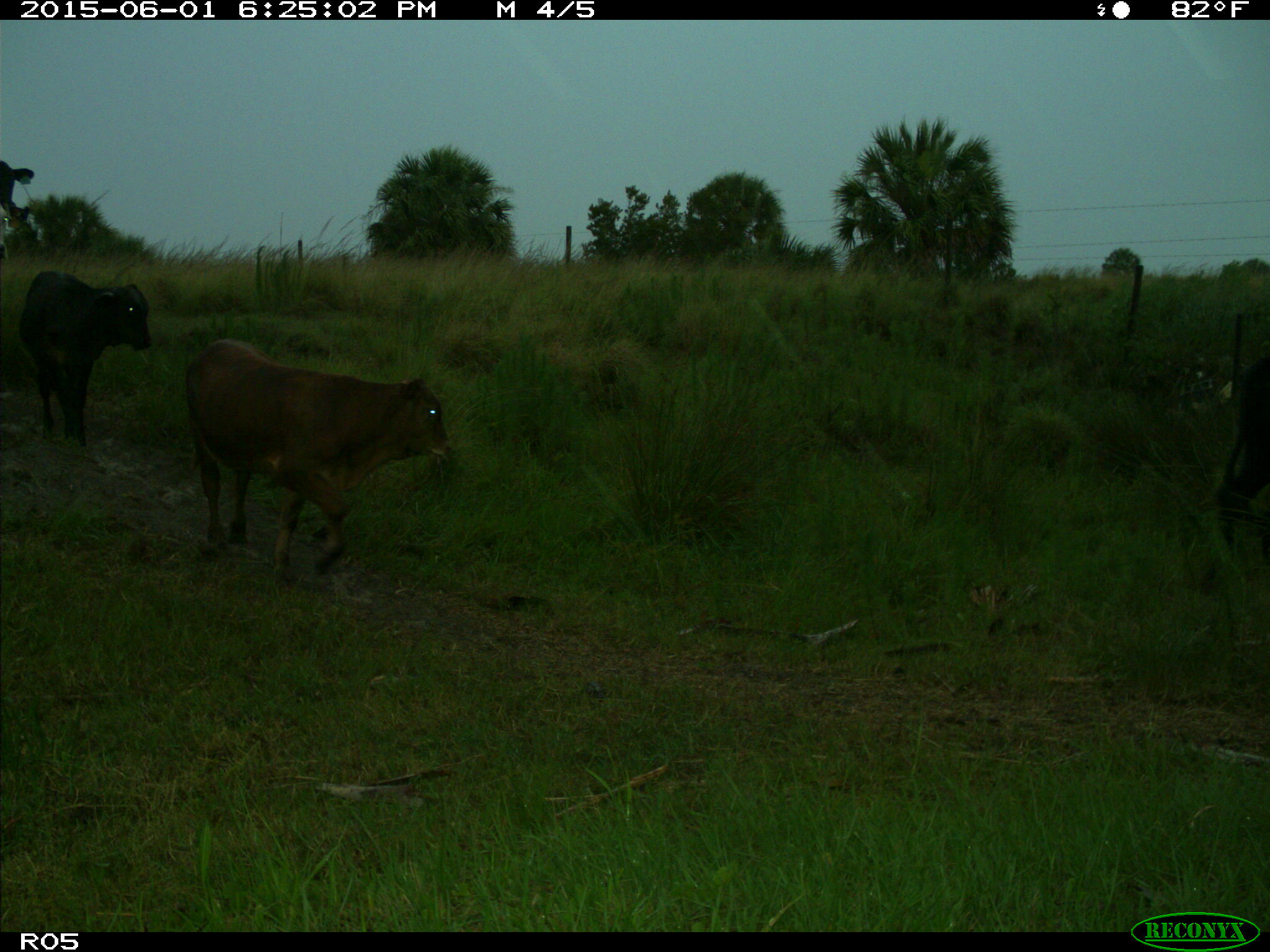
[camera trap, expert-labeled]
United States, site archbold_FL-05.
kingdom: Animalia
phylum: Chordata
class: Mammalia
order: Artiodactyla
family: Bovidae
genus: Bos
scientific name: Bos taurus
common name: domestic cow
Bos taurus (domestic cow).